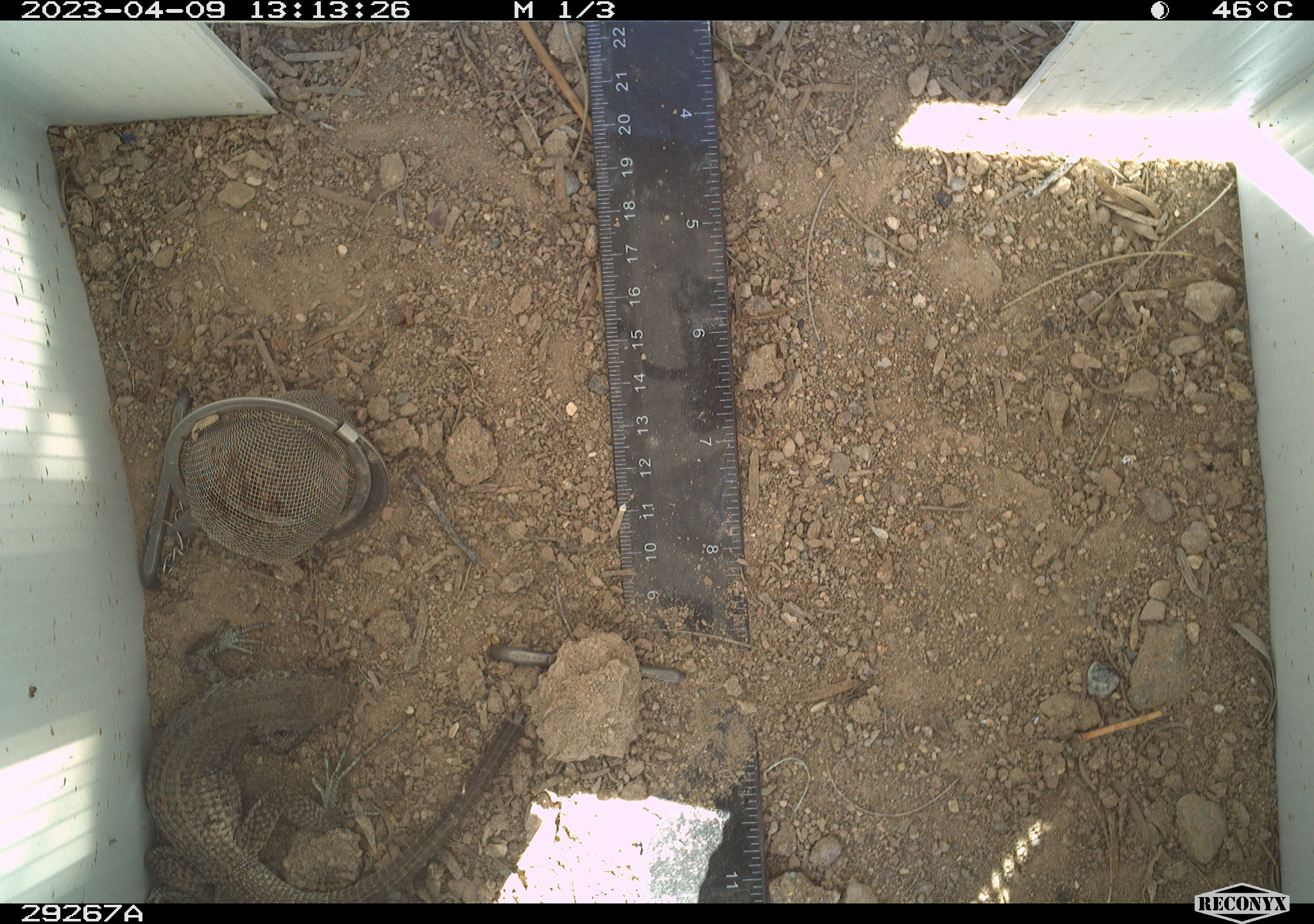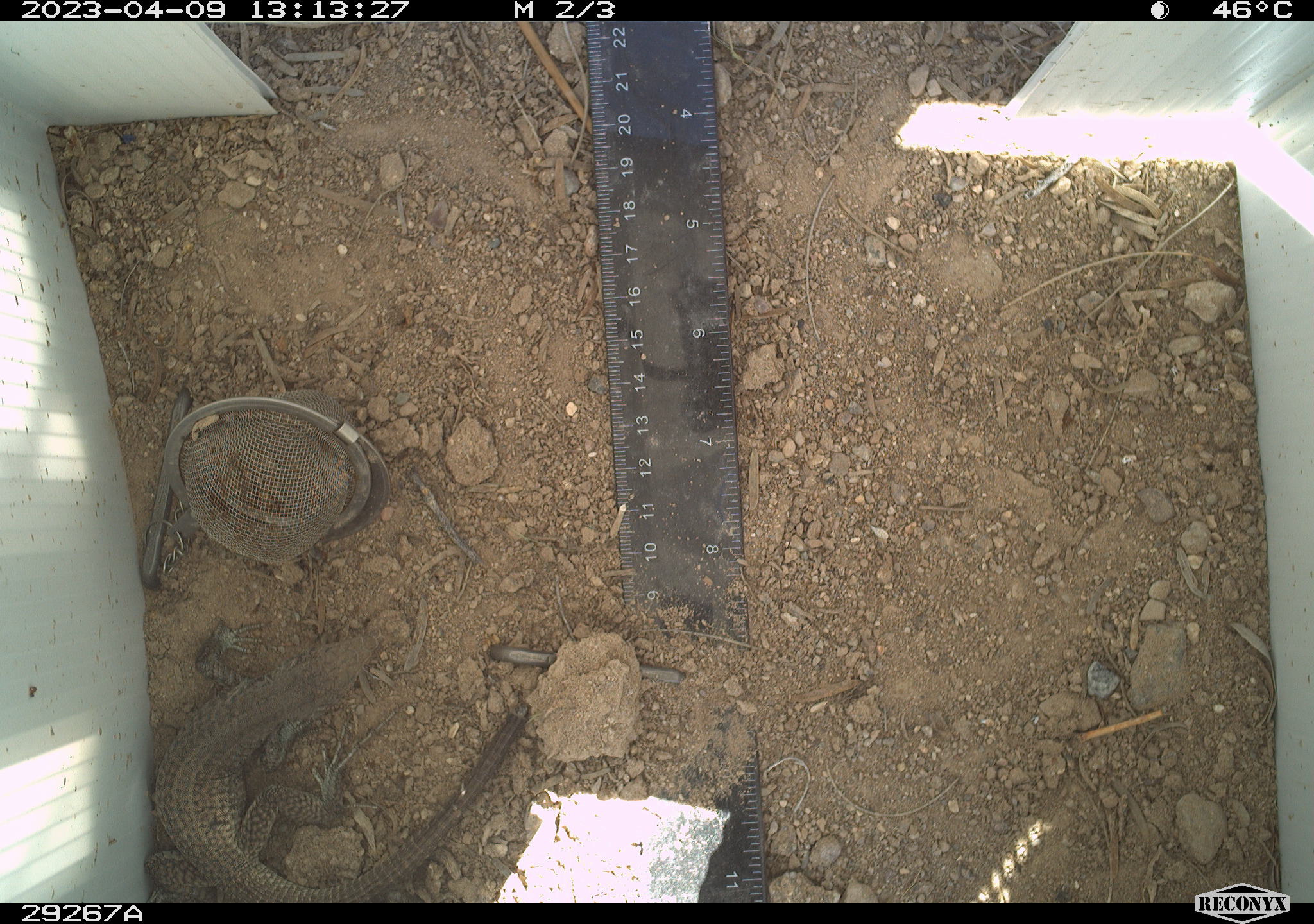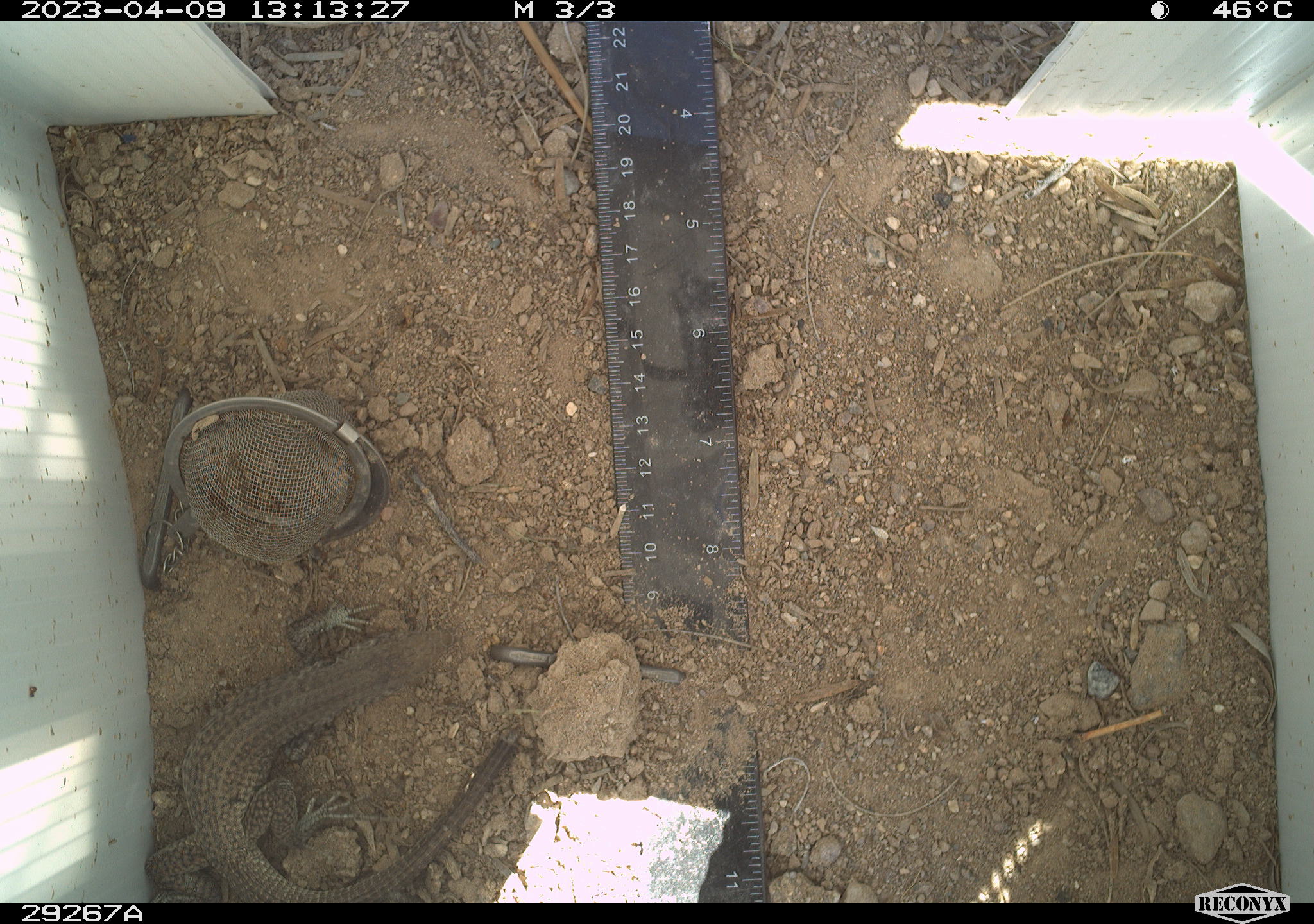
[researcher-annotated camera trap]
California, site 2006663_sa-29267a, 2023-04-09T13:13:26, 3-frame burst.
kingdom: Animalia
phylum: Chordata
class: Reptilia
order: Squamata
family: Teiidae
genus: Aspidoscelis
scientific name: Aspidoscelis tigris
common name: western whiptail